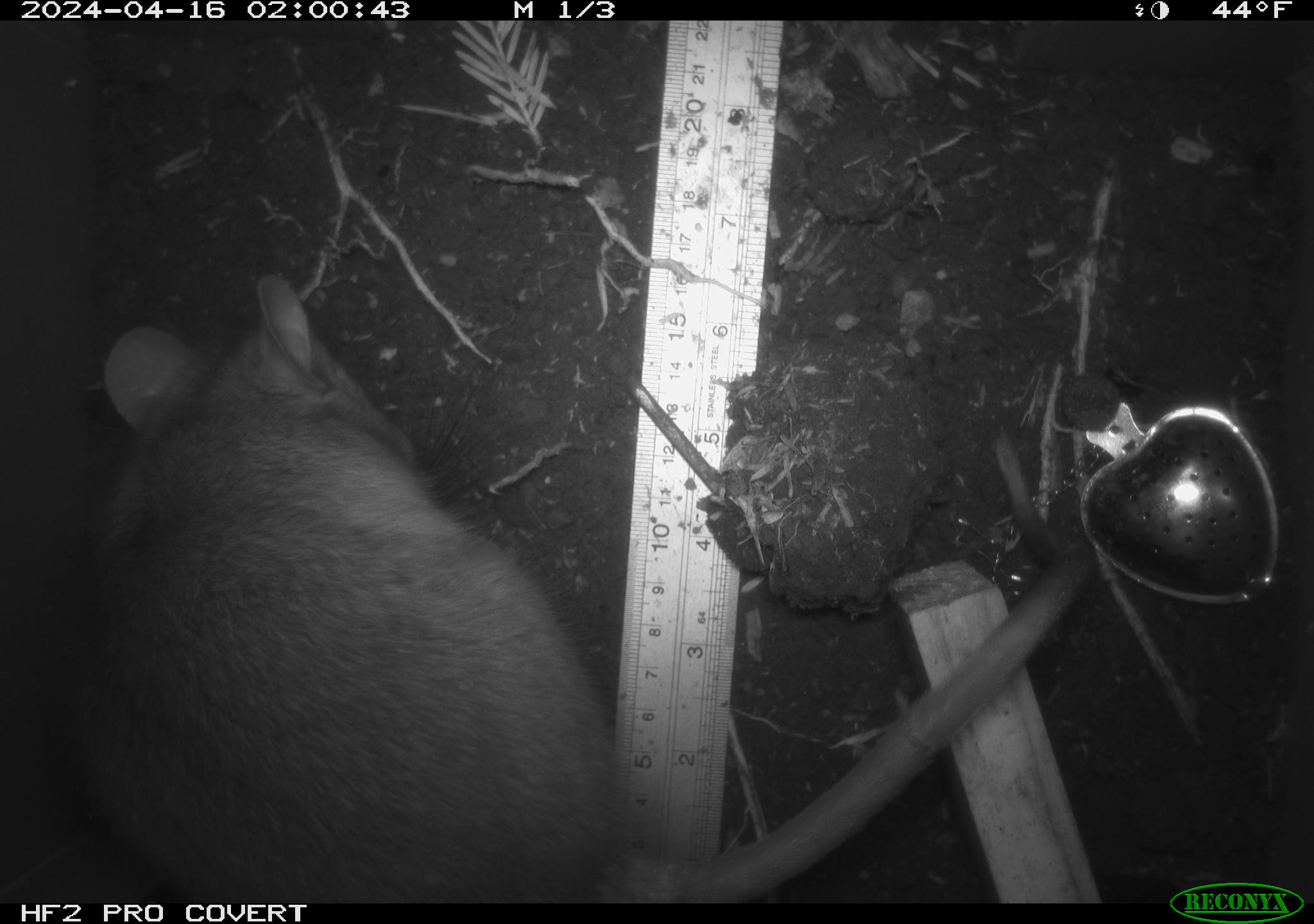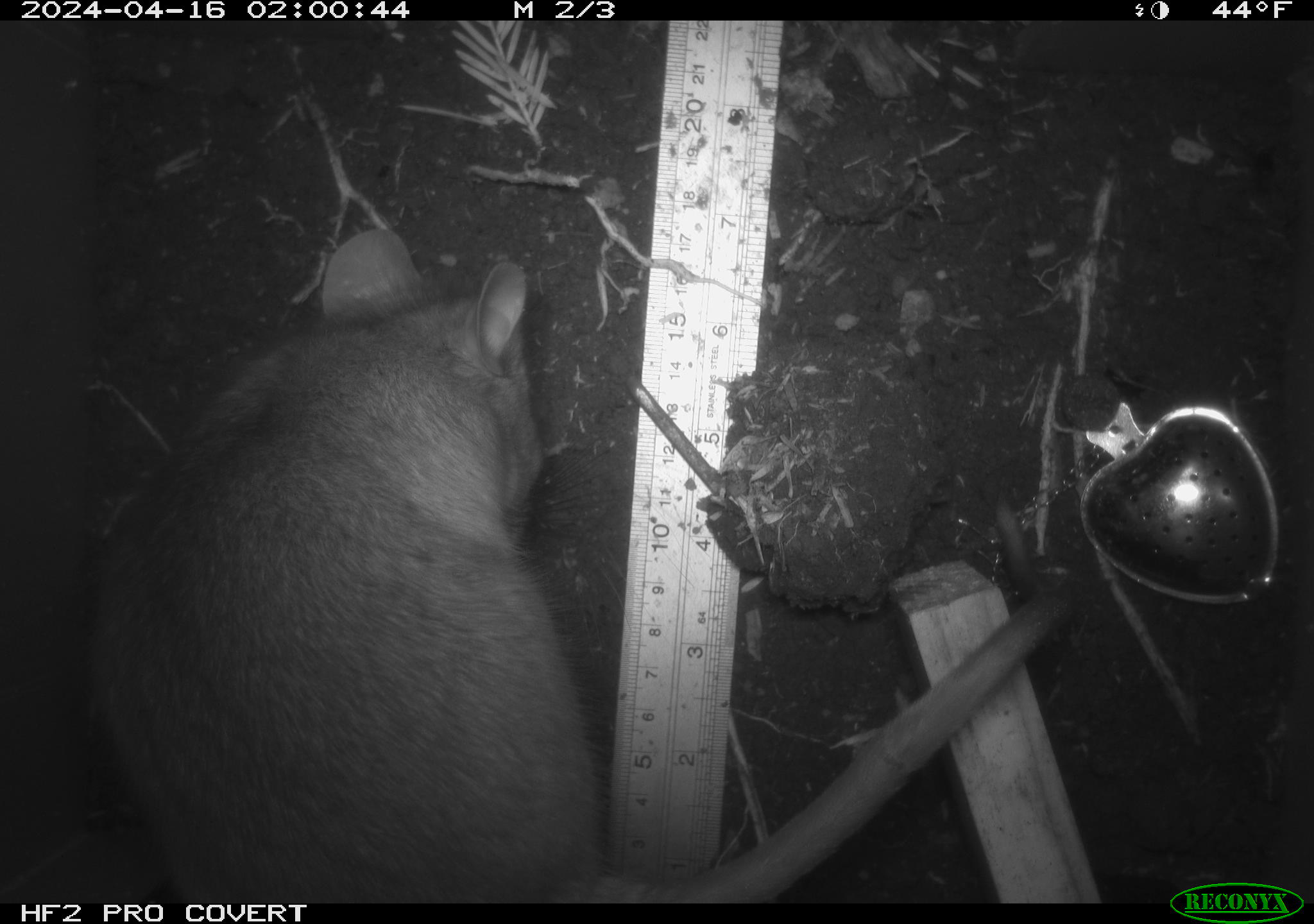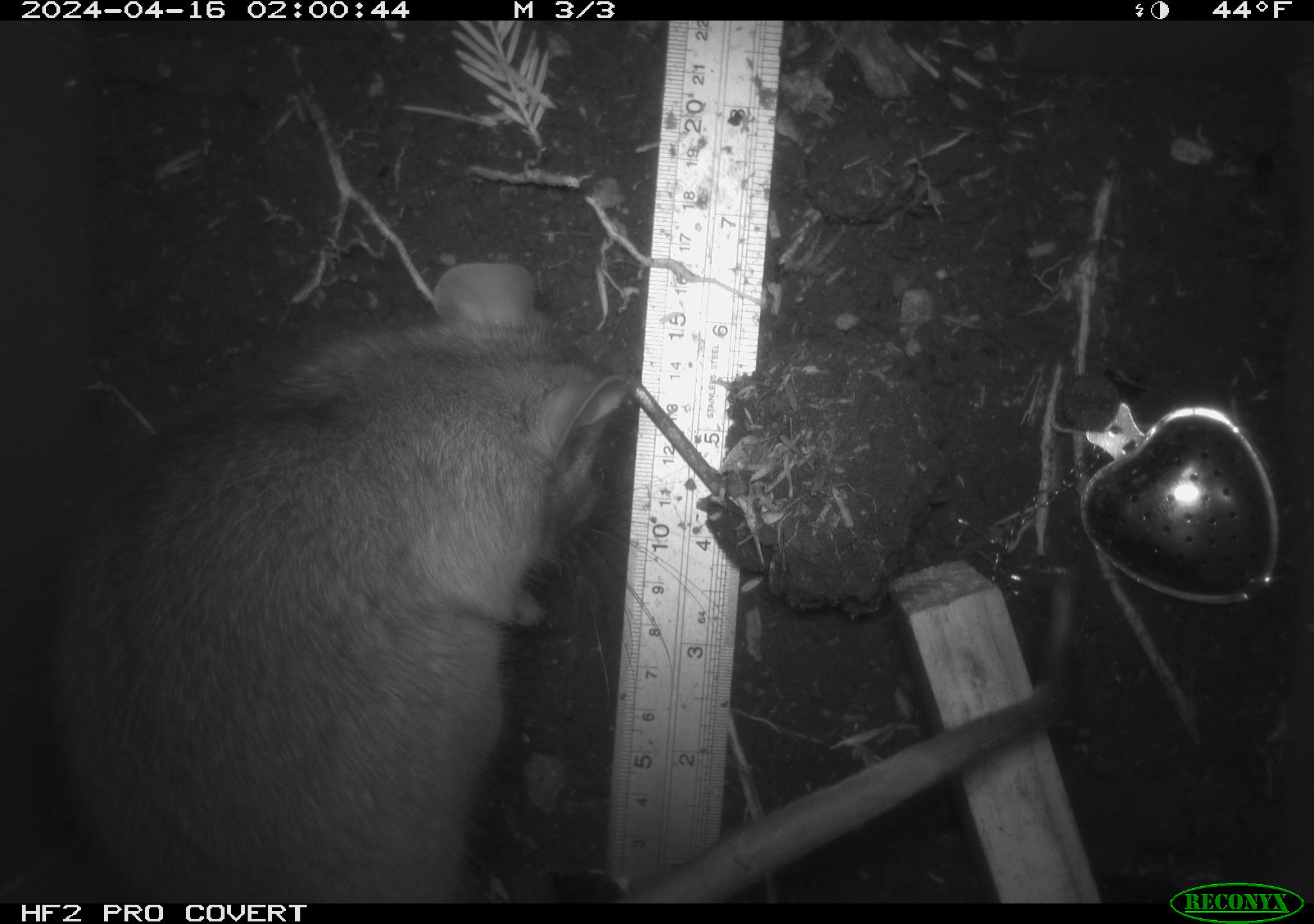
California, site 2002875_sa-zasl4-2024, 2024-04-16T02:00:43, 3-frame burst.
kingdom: Animalia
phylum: Chordata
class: Mammalia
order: Rodentia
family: Cricetidae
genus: Neotoma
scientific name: Neotoma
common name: pack rat or woodrat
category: neotoma species